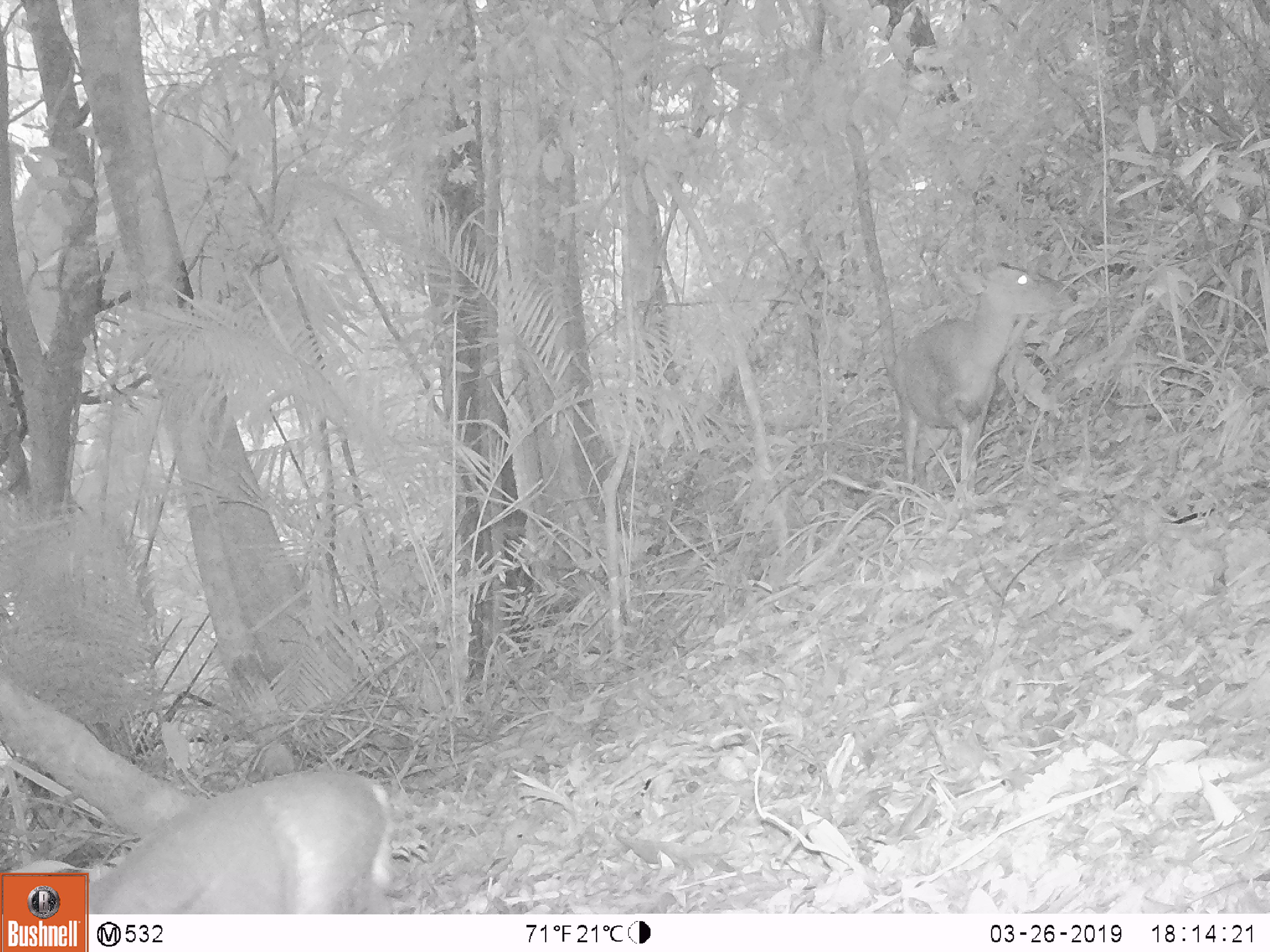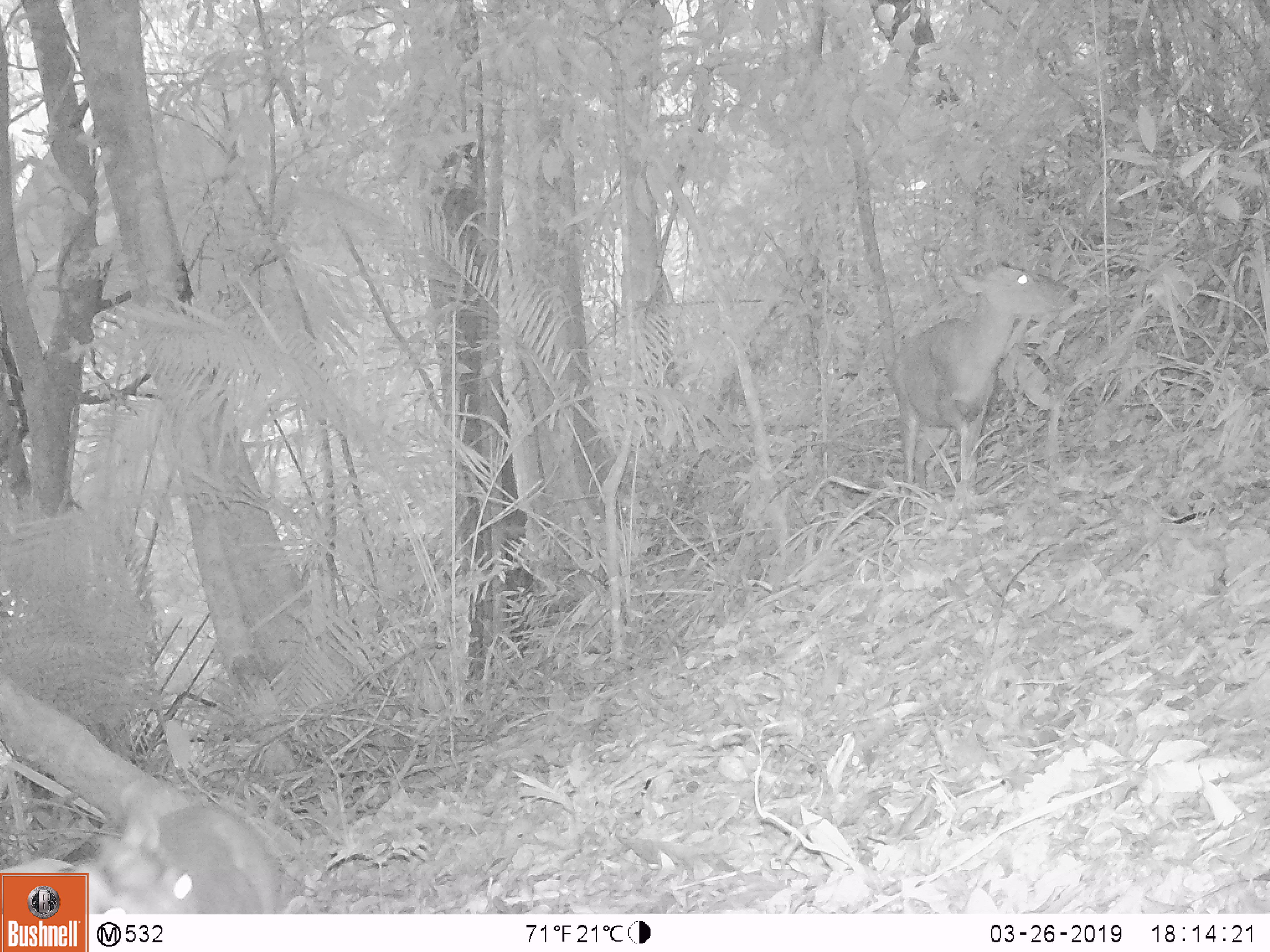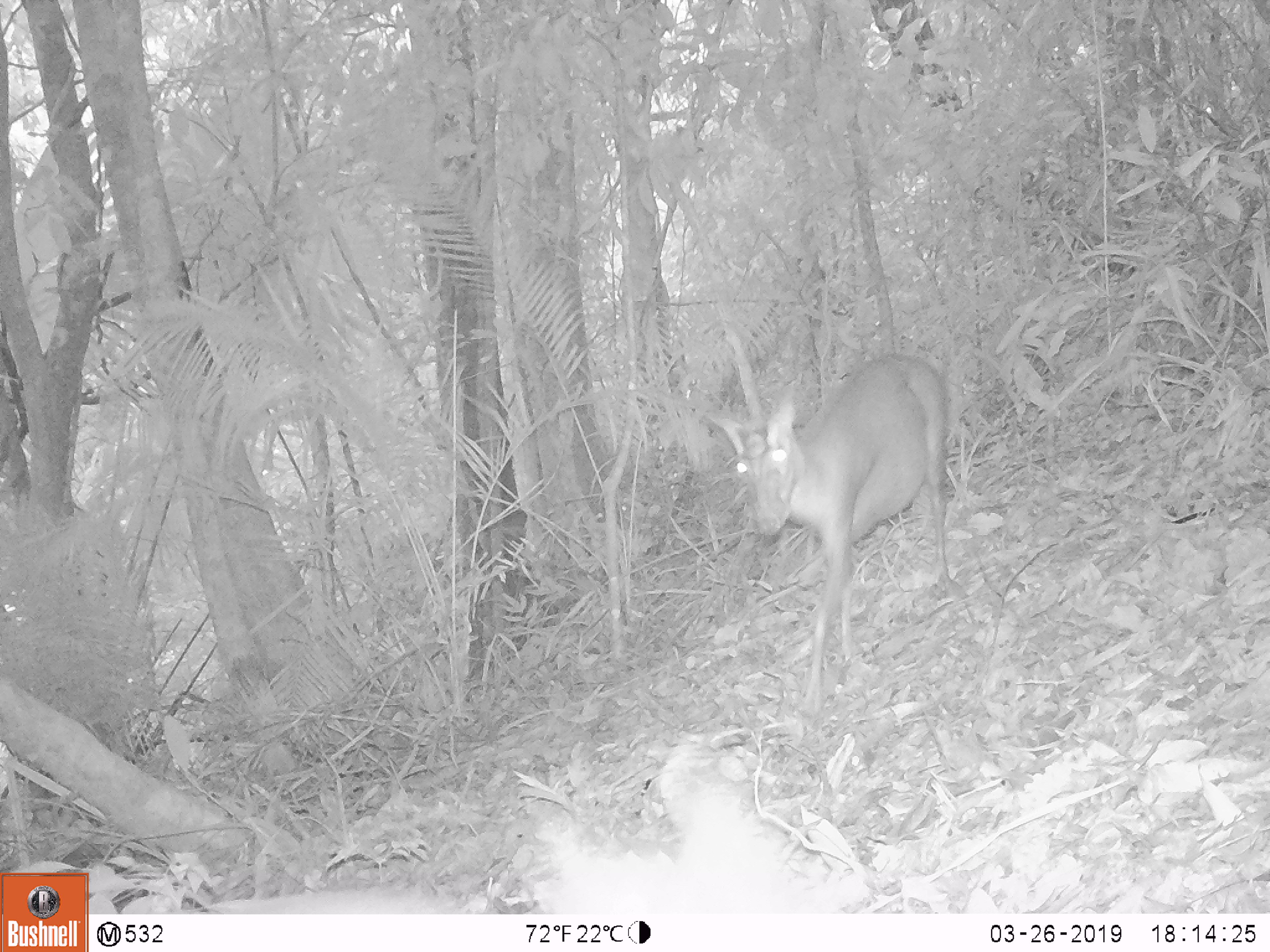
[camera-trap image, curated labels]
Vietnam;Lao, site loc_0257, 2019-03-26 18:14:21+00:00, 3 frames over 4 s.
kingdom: Animalia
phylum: Chordata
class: Mammalia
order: Artiodactyla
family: Cervidae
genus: Muntiacus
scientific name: Muntiacus rooseveltorum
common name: roosevelt's muntjac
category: roosevelts muntjac group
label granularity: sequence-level